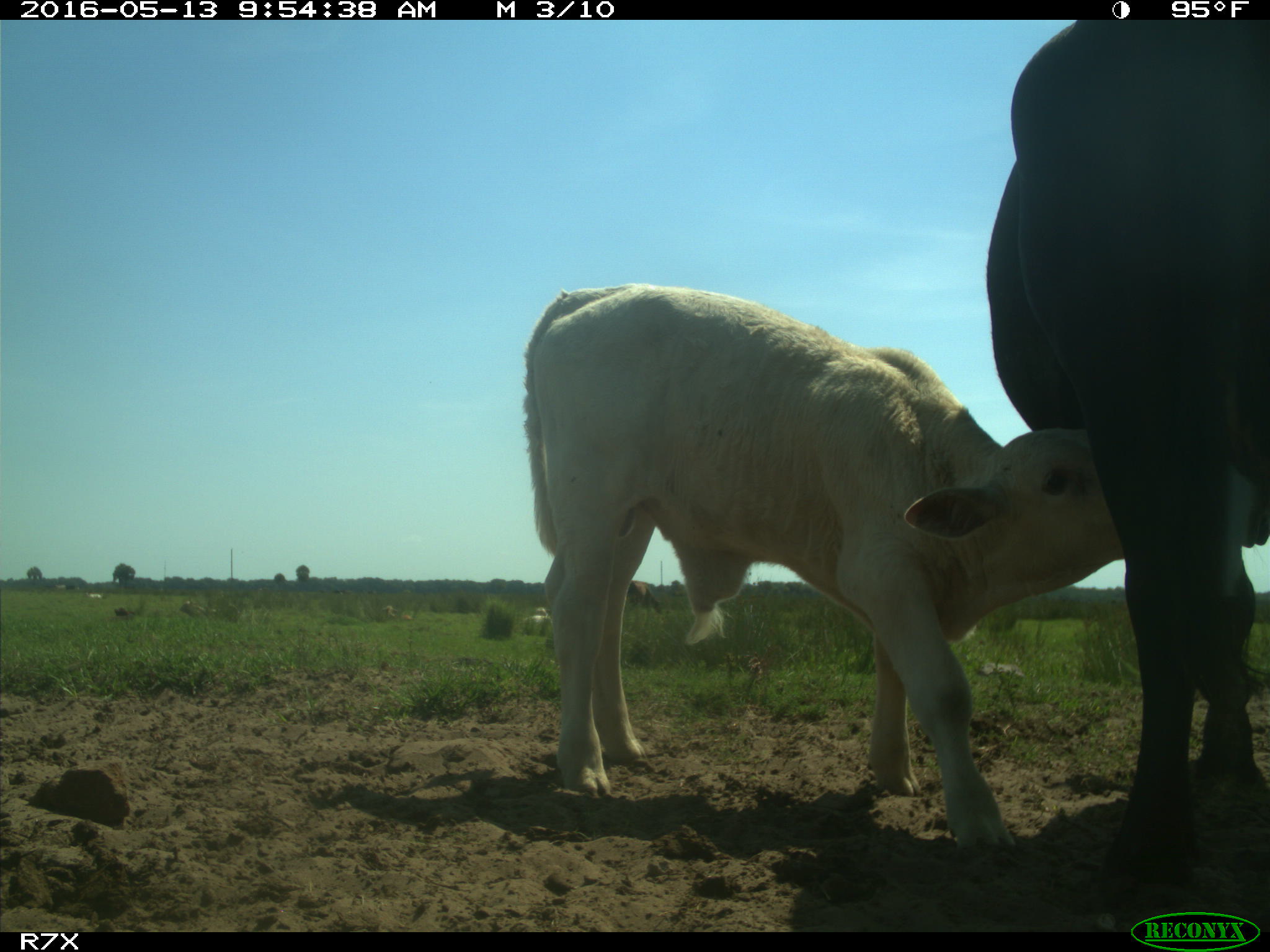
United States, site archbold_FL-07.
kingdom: Animalia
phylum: Chordata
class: Mammalia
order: Artiodactyla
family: Bovidae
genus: Bos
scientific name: Bos taurus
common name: domestic cow